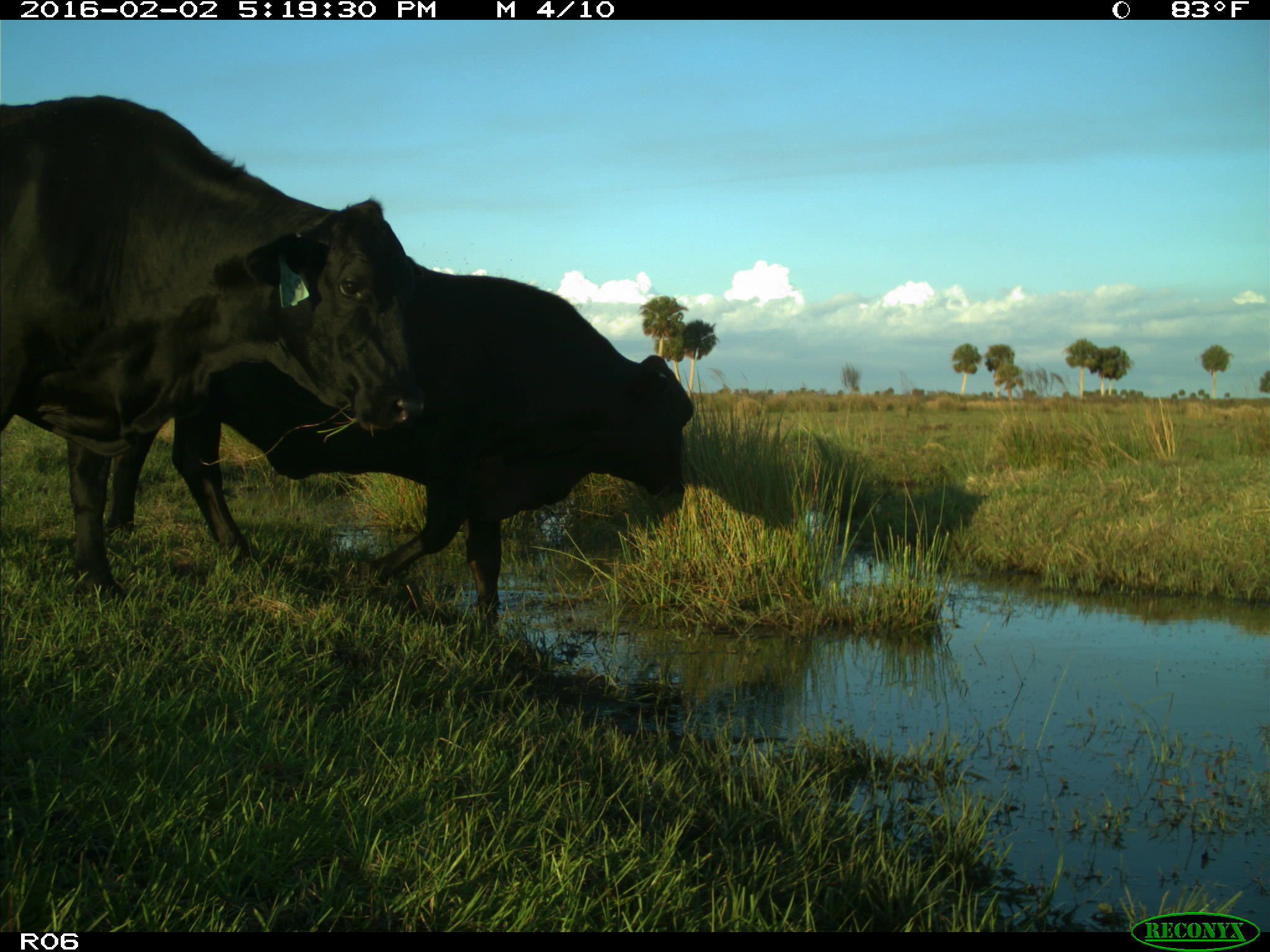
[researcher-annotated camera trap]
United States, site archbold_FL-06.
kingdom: Animalia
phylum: Chordata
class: Mammalia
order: Artiodactyla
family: Bovidae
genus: Bos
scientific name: Bos taurus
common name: domestic cow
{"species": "Bos taurus (domestic cow)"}